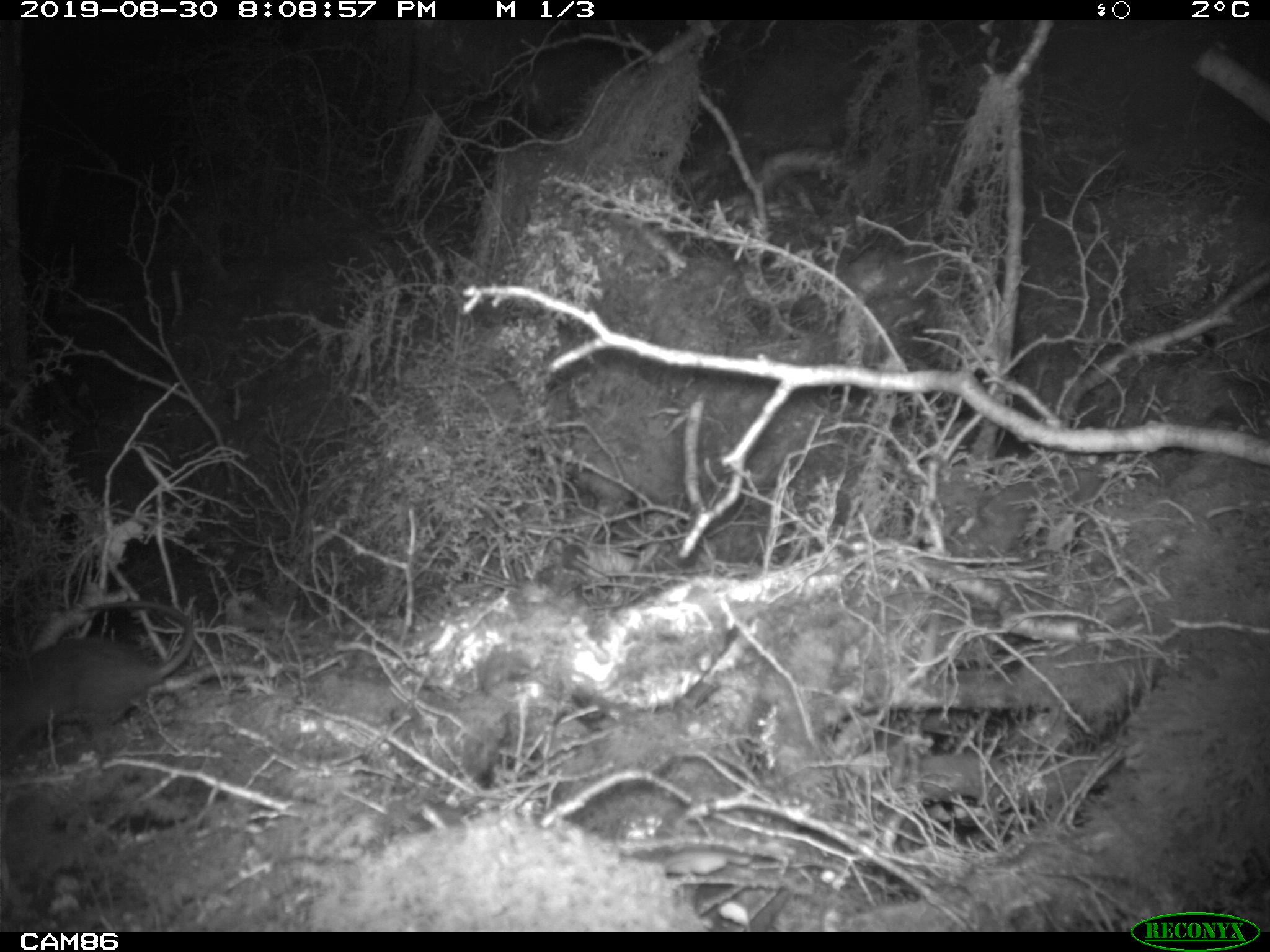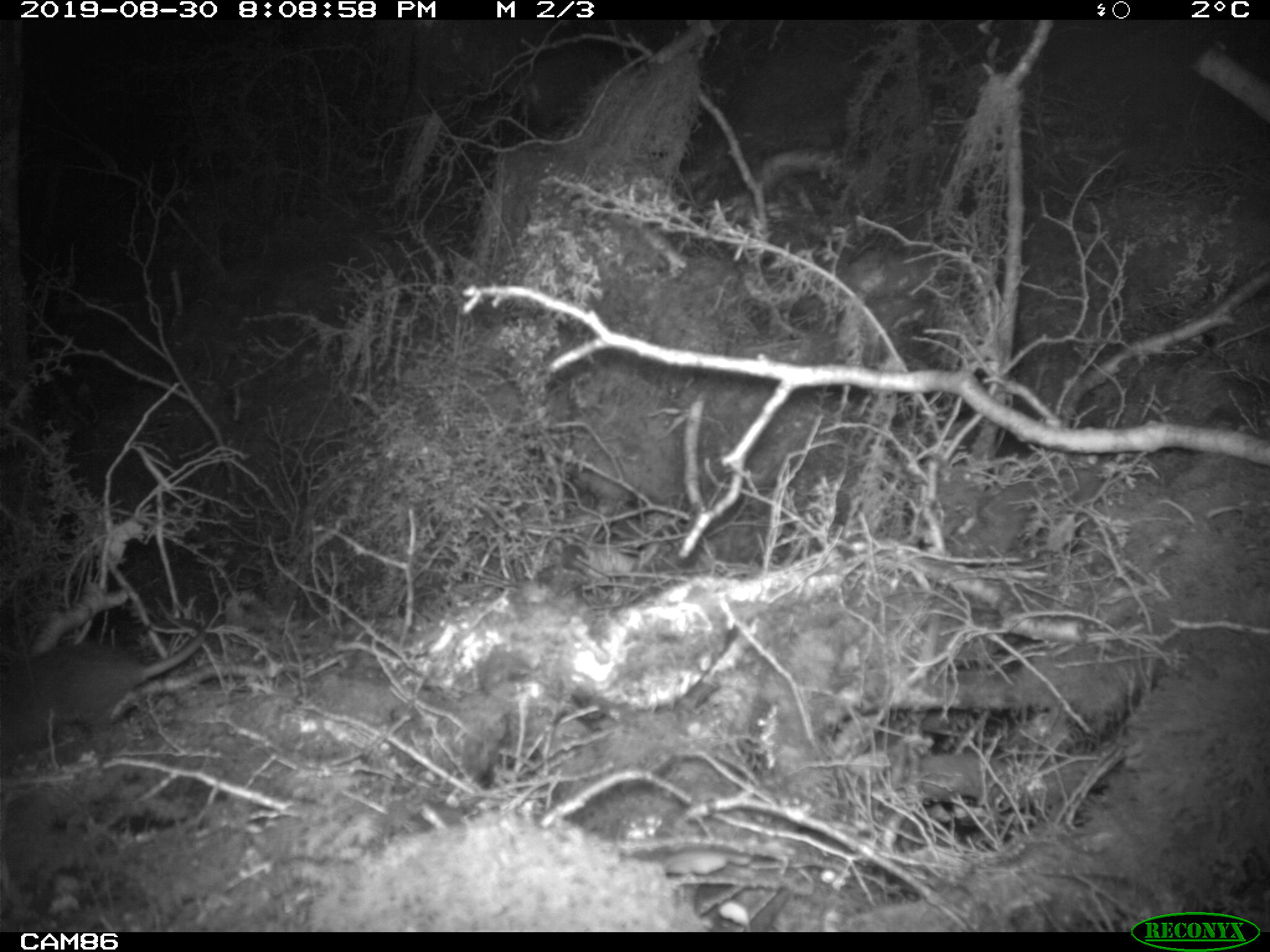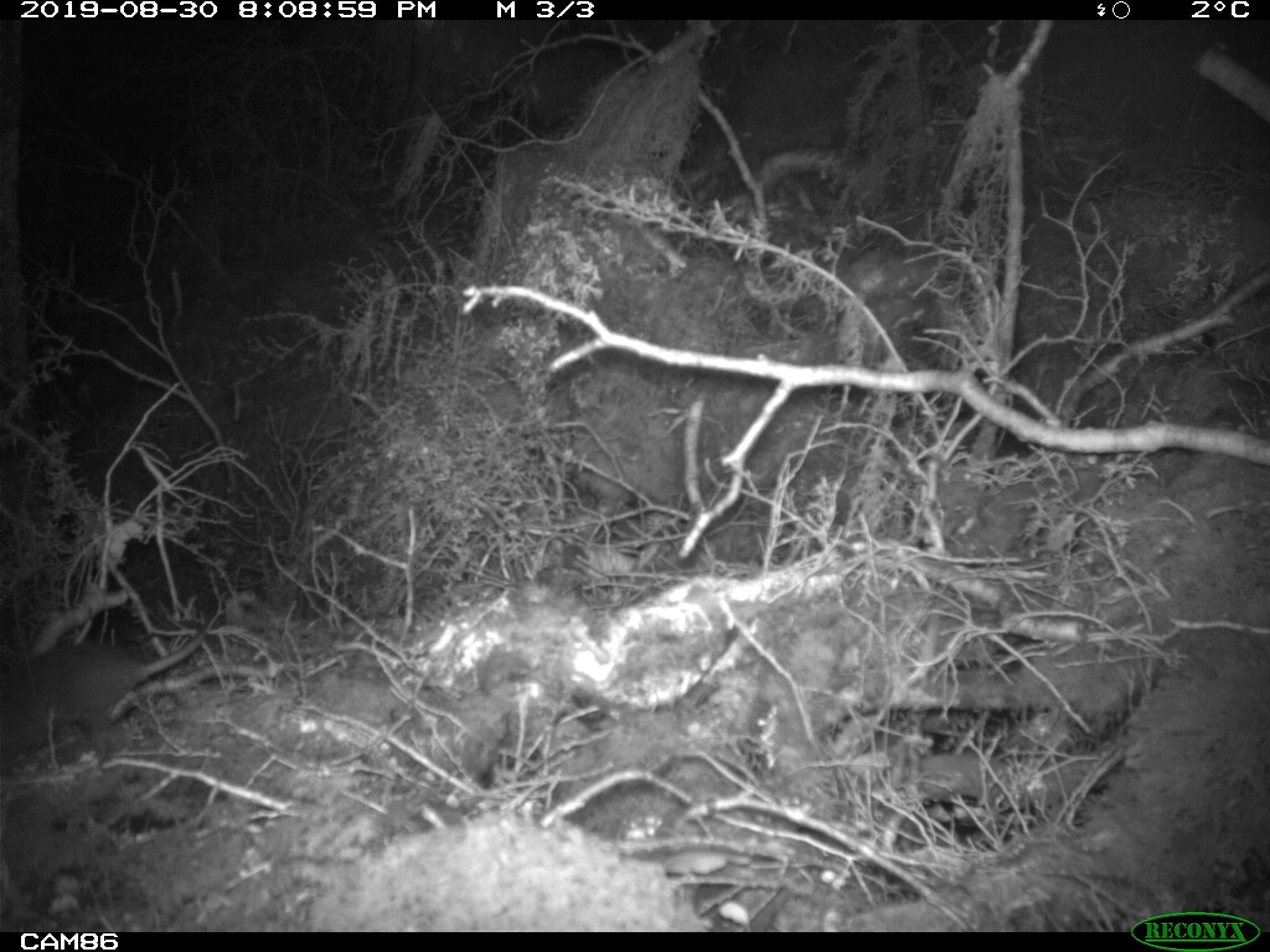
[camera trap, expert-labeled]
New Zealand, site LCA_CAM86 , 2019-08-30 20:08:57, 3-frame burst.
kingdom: Animalia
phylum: Chordata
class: Mammalia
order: Rodentia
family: Muridae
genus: Rattus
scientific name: Rattus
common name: rat